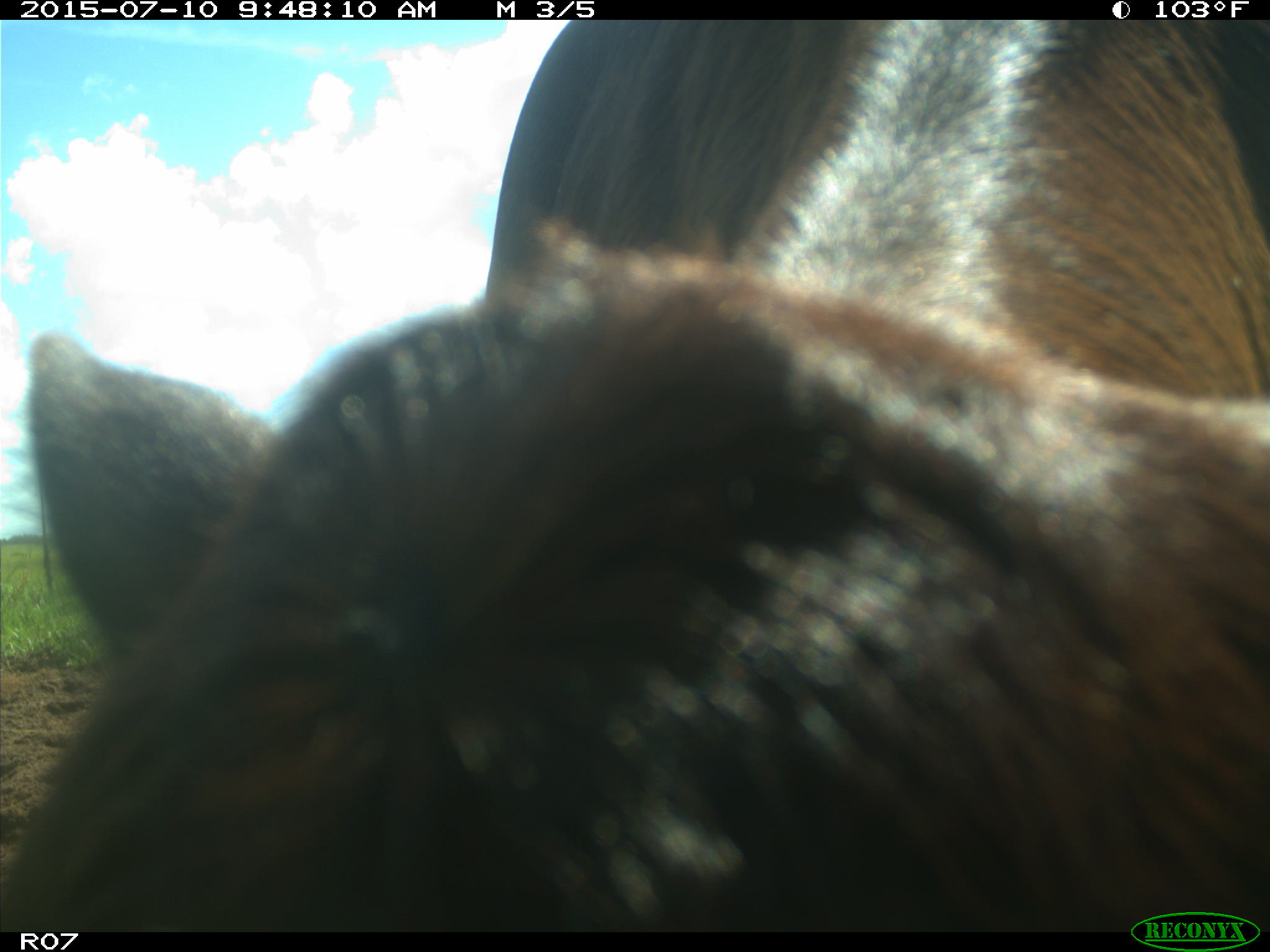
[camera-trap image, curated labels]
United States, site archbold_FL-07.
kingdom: Animalia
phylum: Chordata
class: Mammalia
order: Artiodactyla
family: Bovidae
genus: Bos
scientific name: Bos taurus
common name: domestic cow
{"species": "Bos taurus (domestic cow)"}